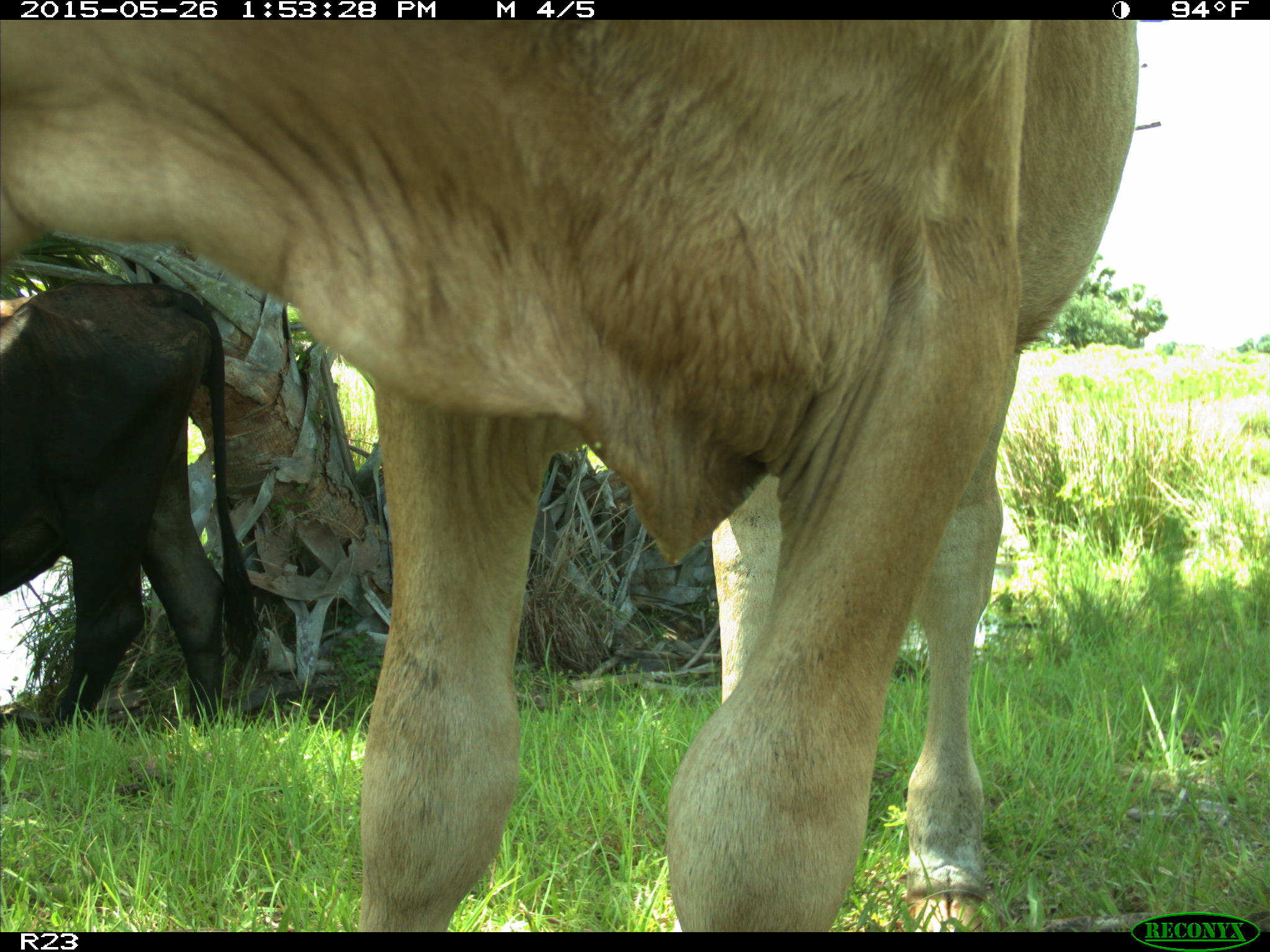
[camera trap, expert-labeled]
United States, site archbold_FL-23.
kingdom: Animalia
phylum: Chordata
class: Mammalia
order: Artiodactyla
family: Bovidae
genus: Bos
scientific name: Bos taurus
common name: domestic cow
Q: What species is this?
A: Bos taurus (domestic cow).